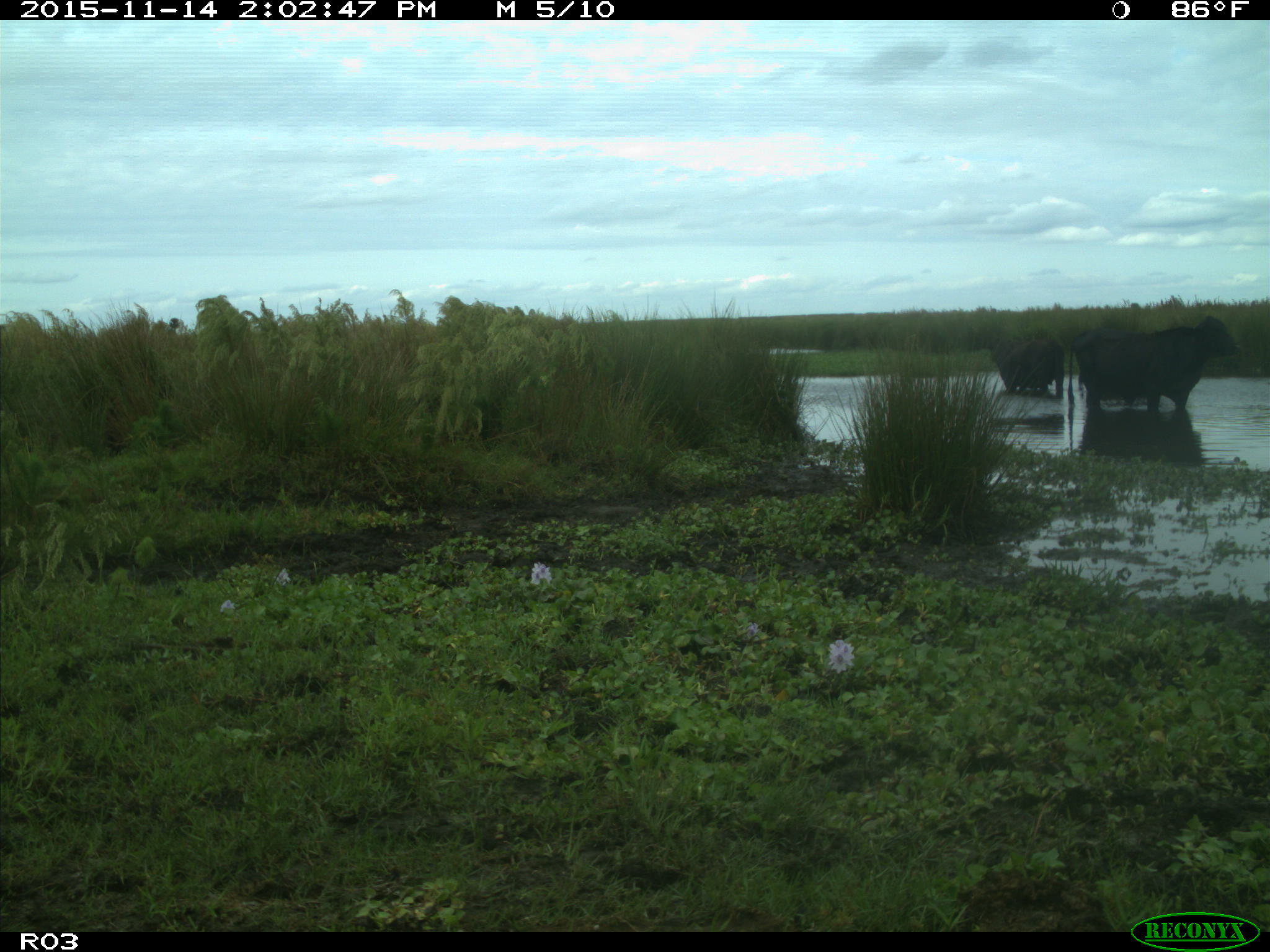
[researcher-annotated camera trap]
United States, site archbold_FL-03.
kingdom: Animalia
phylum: Chordata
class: Mammalia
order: Artiodactyla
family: Bovidae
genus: Bos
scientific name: Bos taurus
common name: domestic cow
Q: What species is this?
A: Bos taurus (domestic cow).